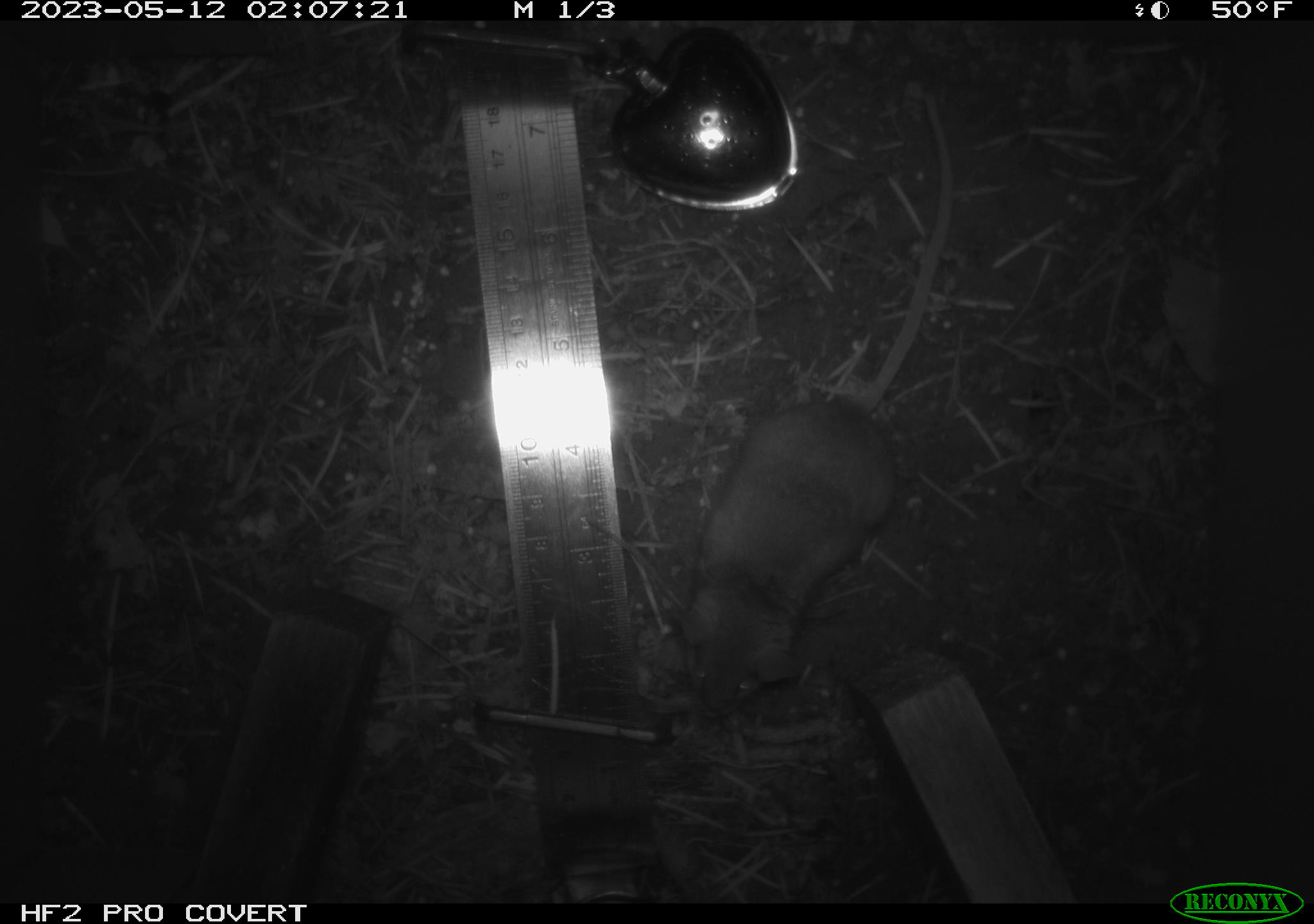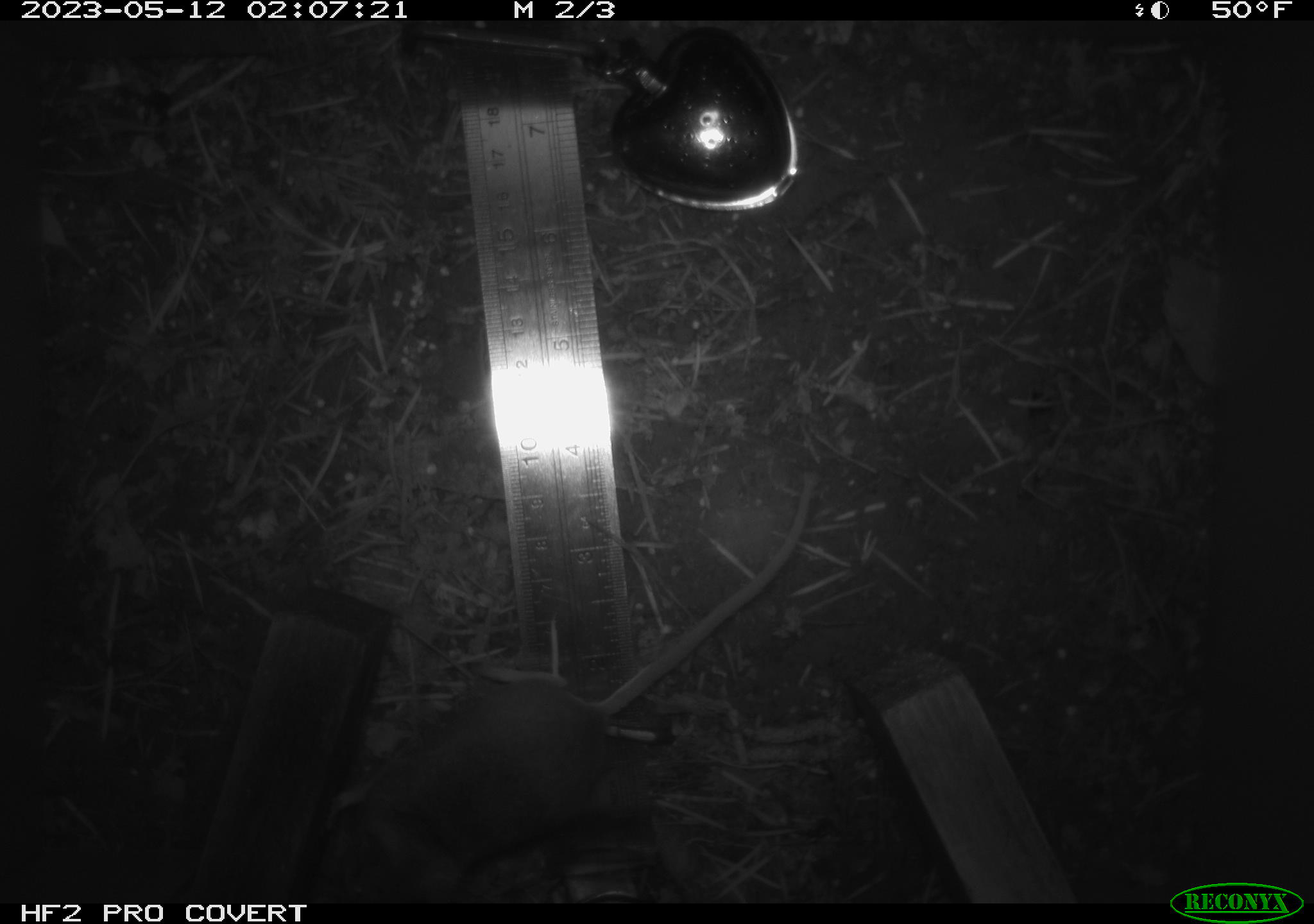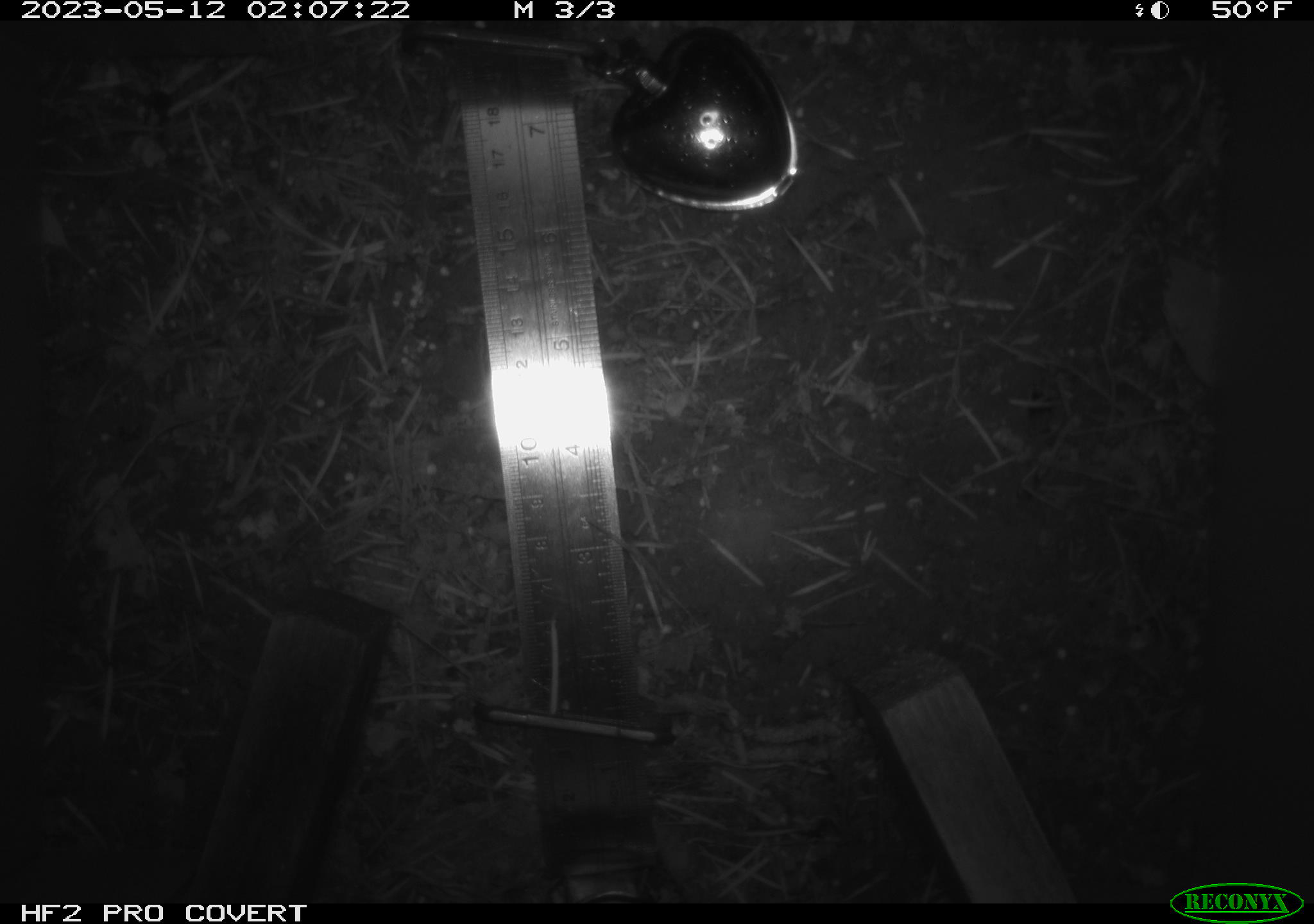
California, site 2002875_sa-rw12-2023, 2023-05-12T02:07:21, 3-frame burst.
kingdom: Animalia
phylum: Chordata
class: Mammalia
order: Rodentia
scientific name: Rodentia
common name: mouse species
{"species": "mouse species (Rodentia)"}